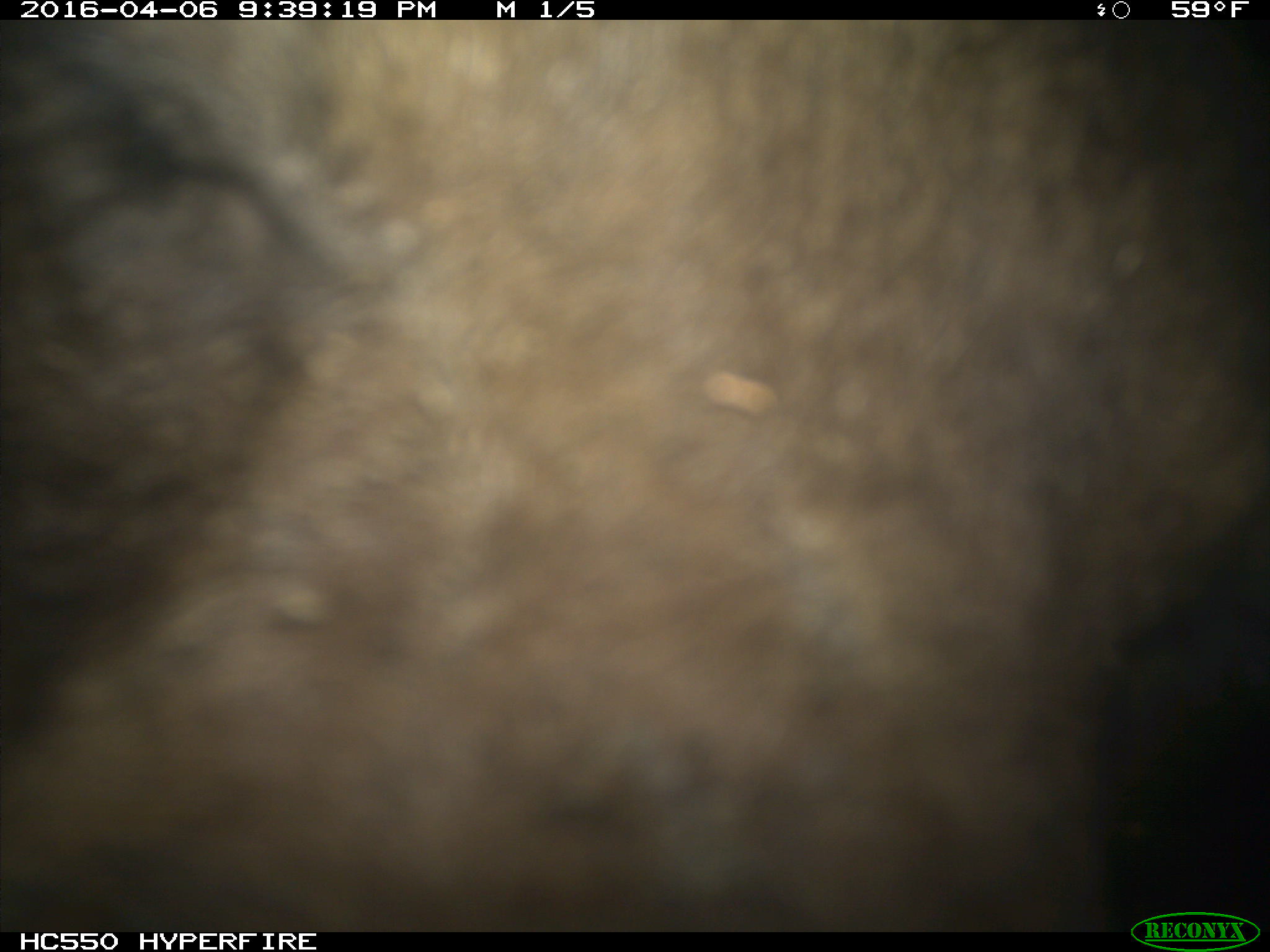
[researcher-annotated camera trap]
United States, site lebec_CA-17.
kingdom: Animalia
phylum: Chordata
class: Mammalia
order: Carnivora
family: Ursidae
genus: Ursus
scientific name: Ursus americanus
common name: american black bear